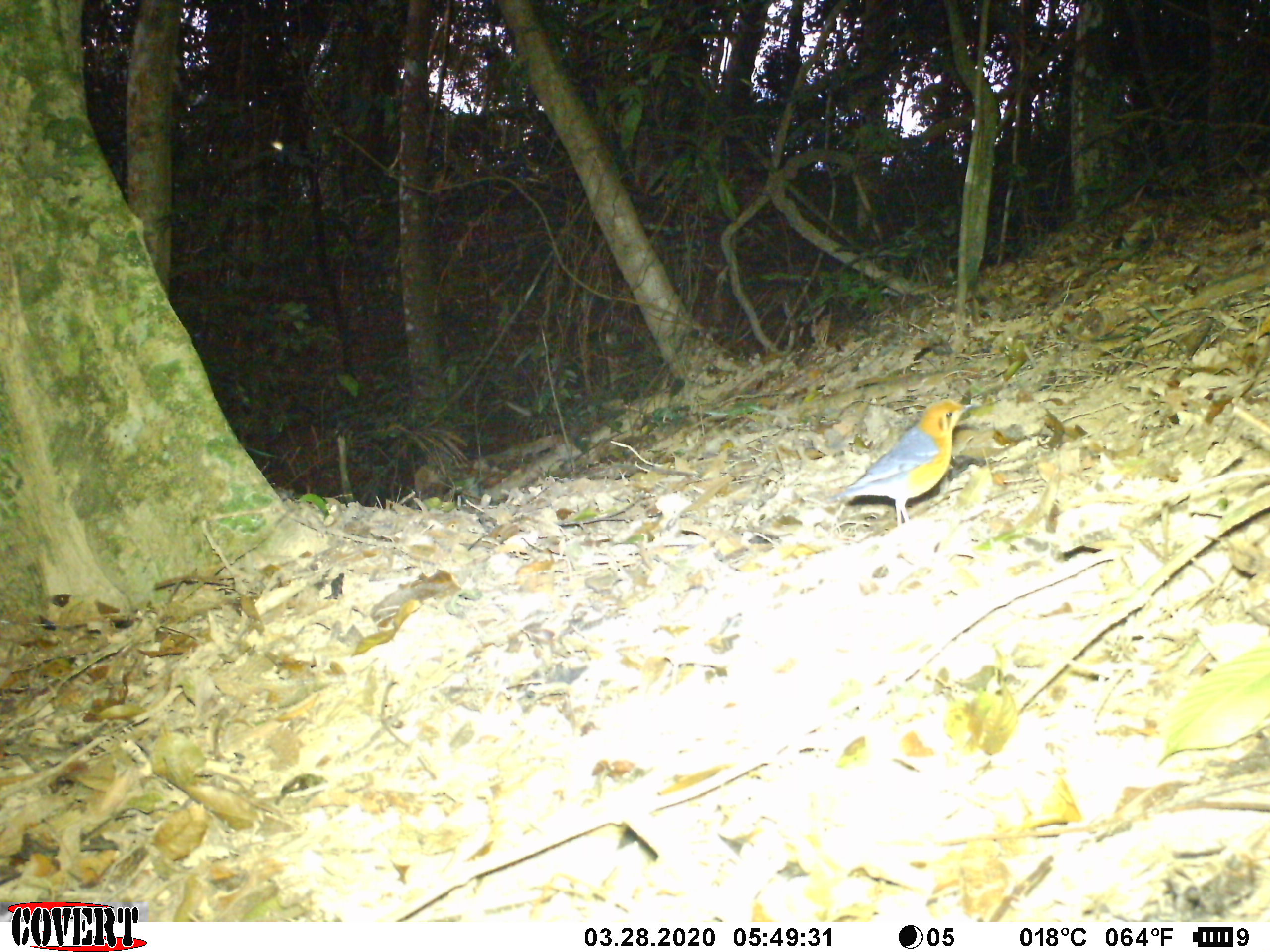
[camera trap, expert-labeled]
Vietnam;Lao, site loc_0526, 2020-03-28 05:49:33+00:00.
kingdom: Animalia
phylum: Chordata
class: Aves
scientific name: Aves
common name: bird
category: unidentified bird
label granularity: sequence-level